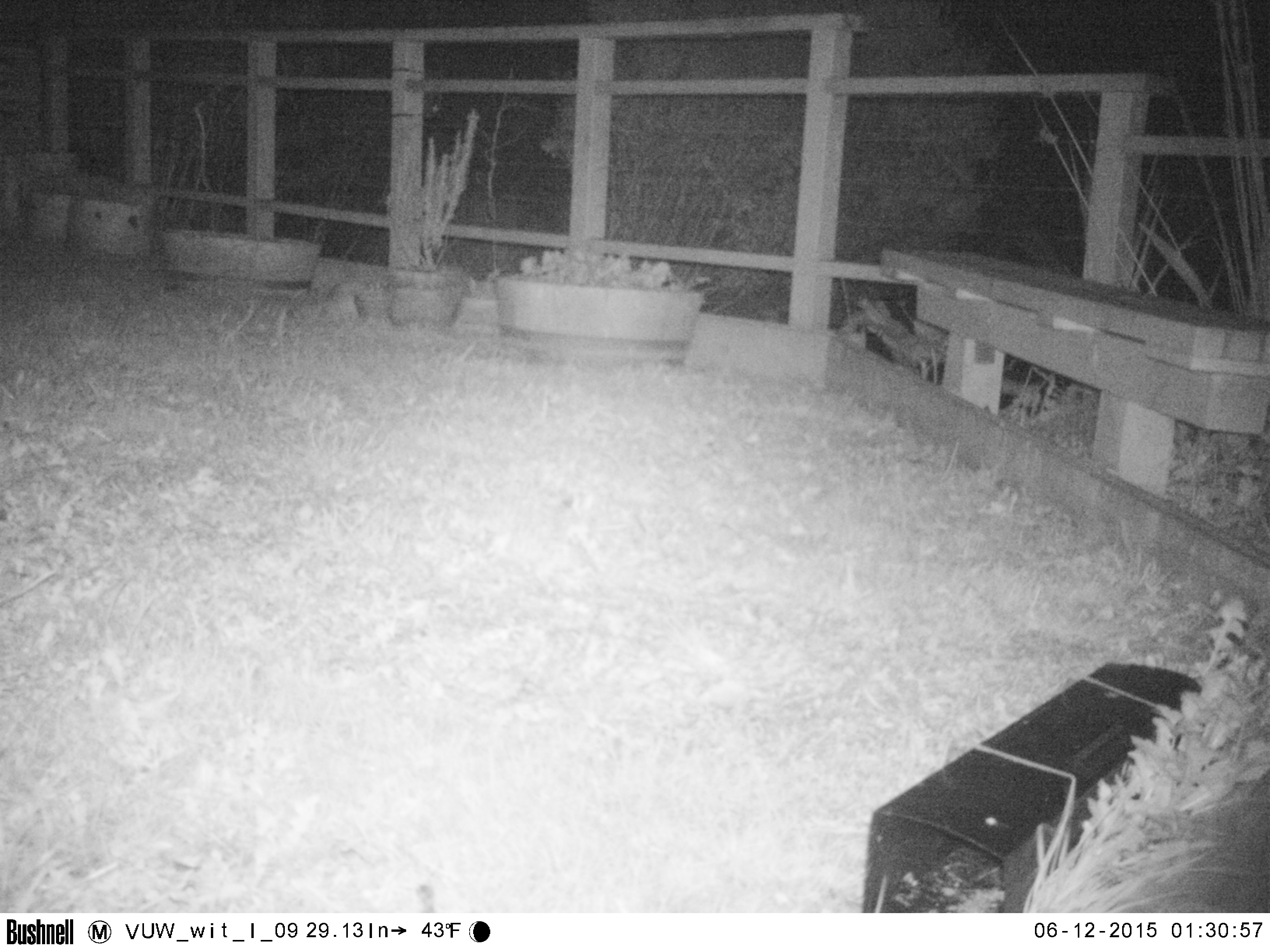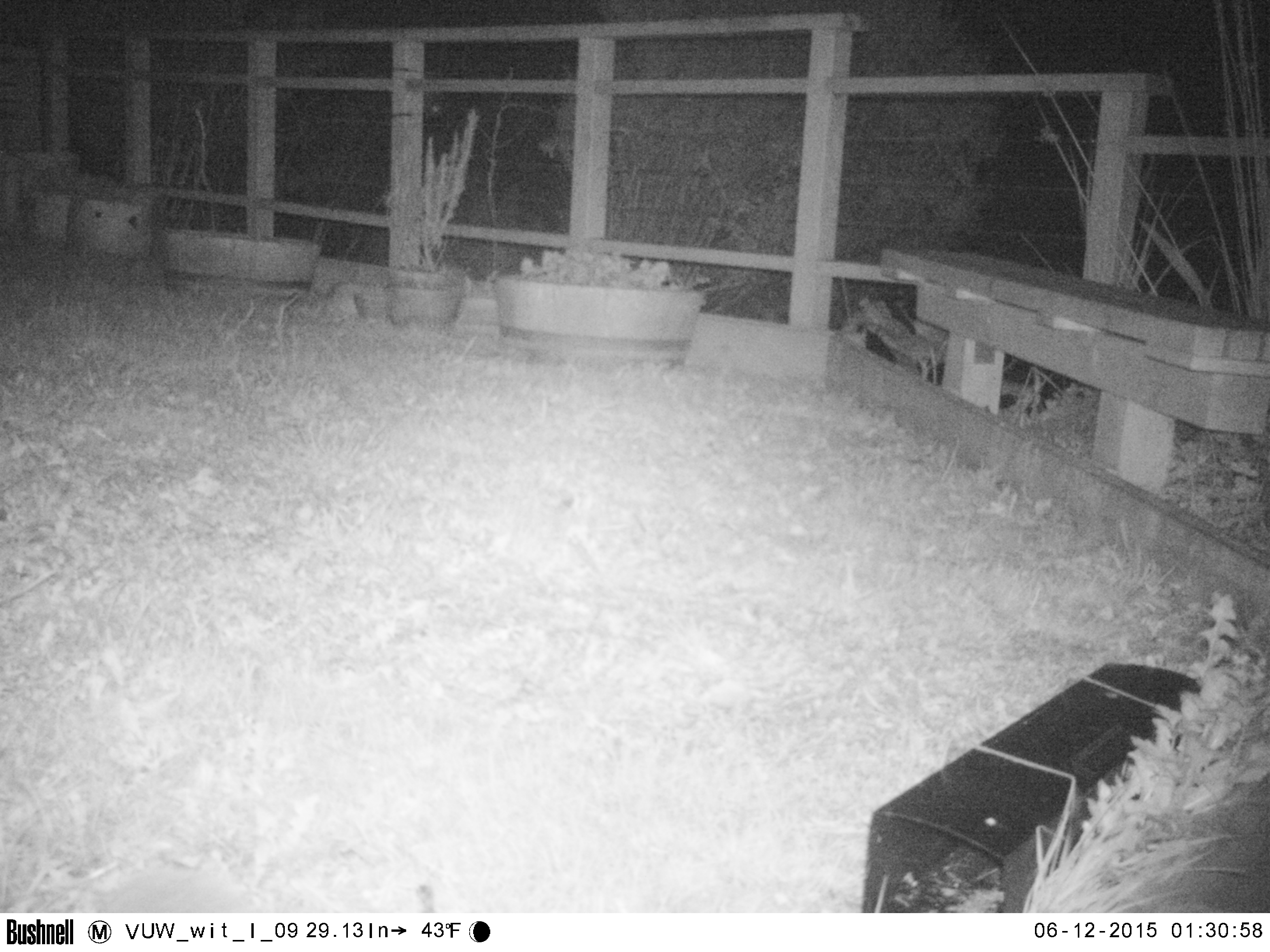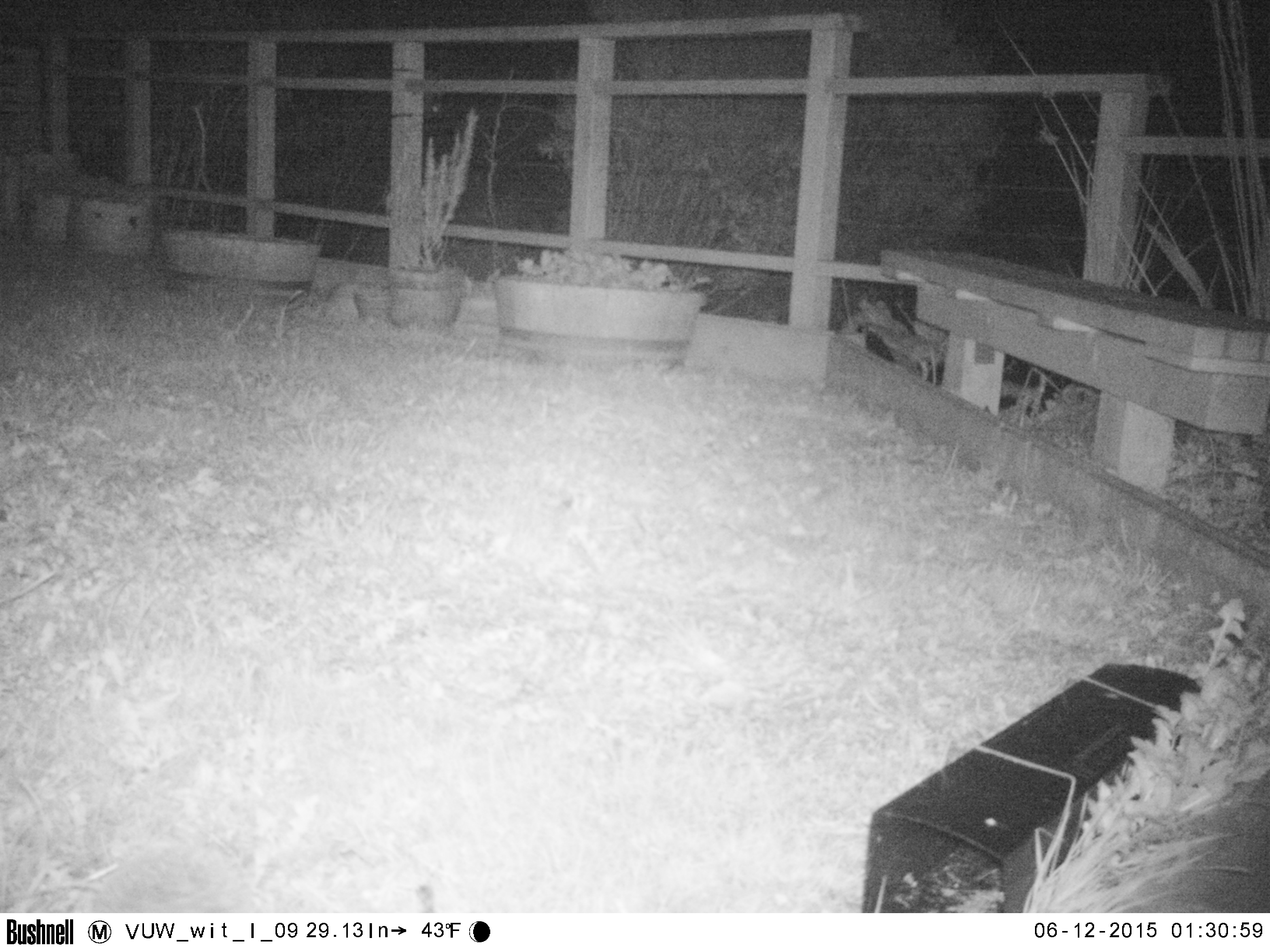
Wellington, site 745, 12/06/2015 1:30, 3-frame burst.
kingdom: Animalia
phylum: Chordata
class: Mammalia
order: Eulipotyphla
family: Erinaceidae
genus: Erinaceus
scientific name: Erinaceus europaeus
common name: hedgehog